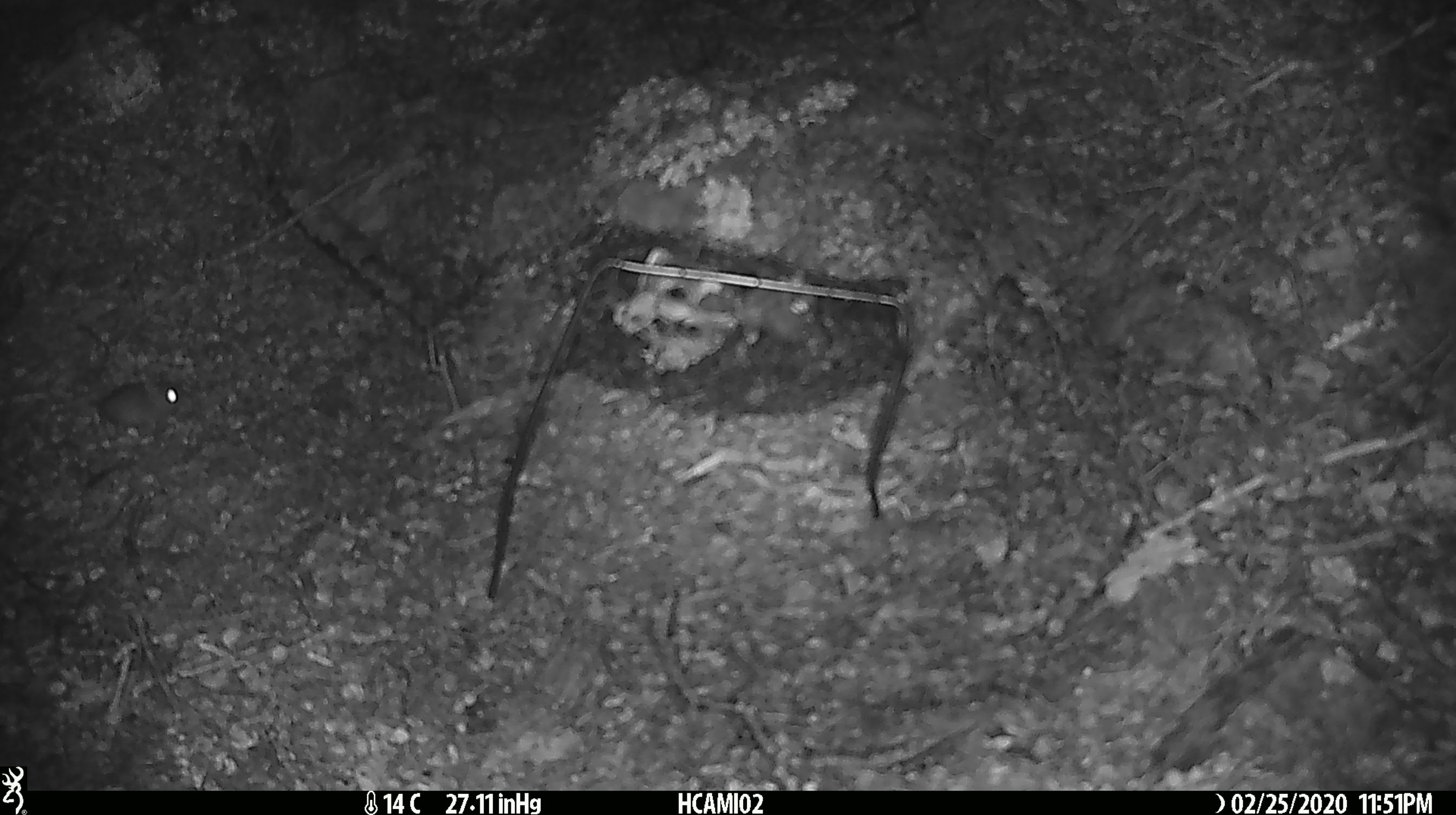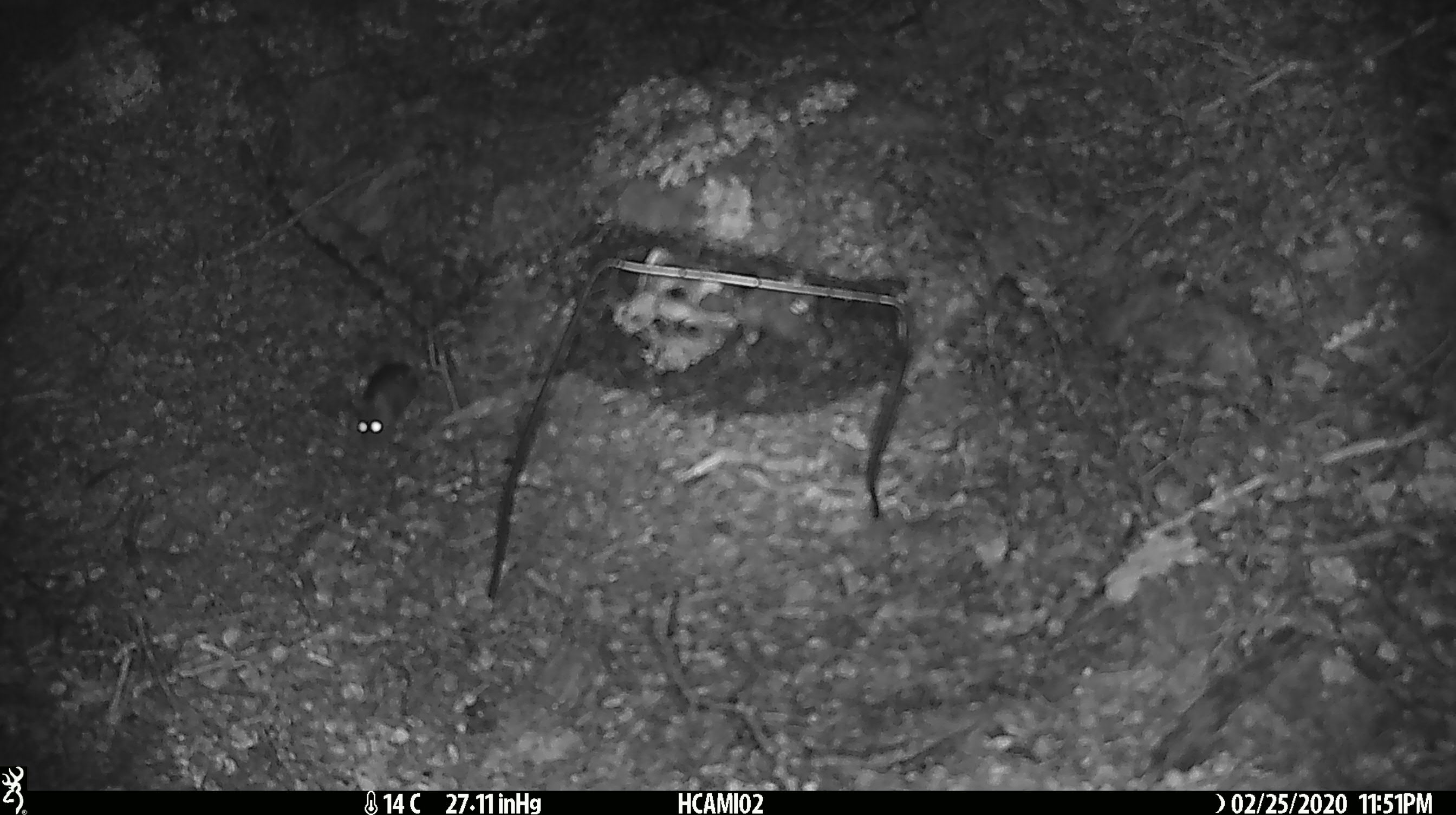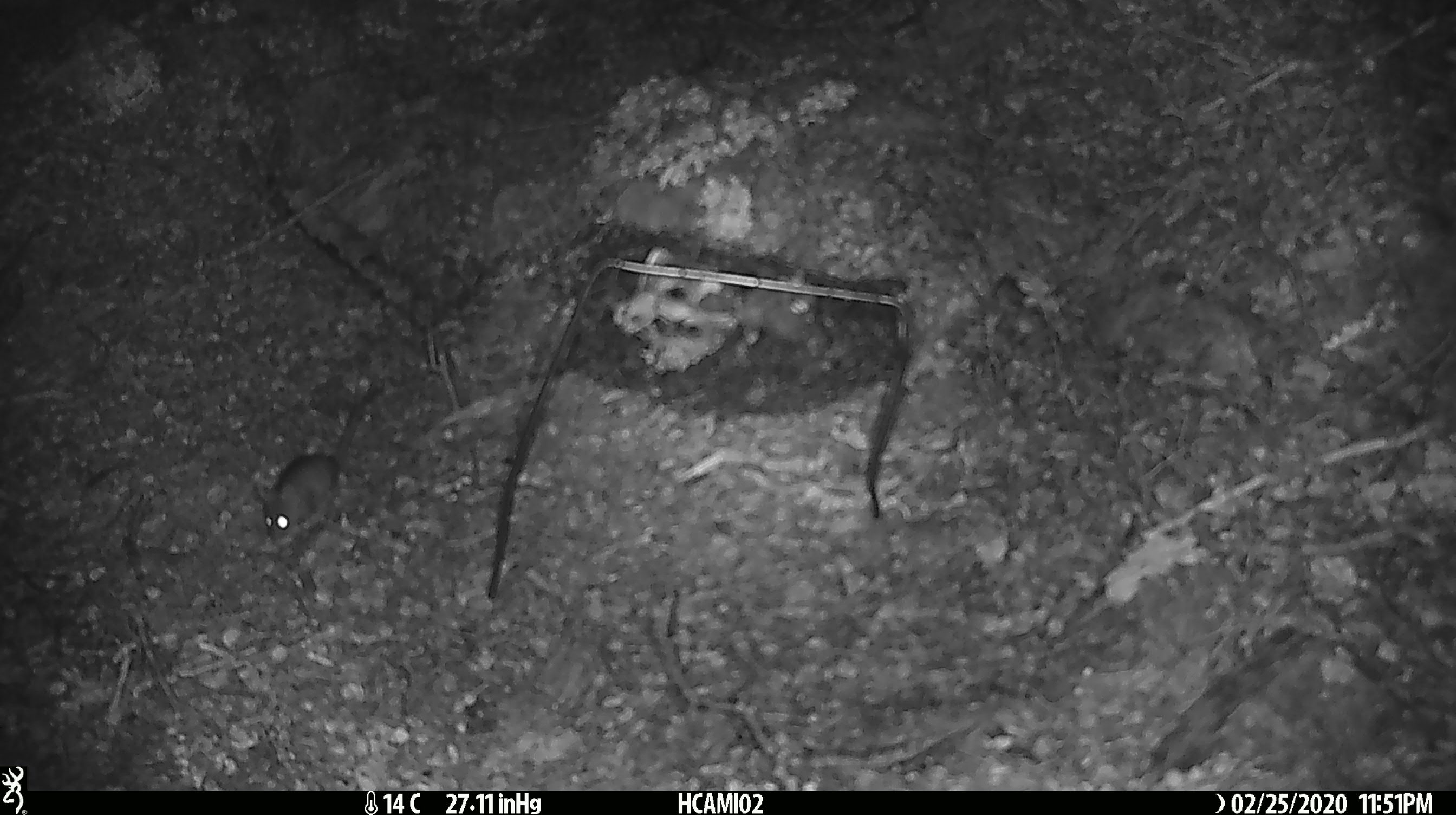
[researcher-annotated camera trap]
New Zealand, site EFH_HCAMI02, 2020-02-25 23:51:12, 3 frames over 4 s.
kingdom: Animalia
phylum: Chordata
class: Mammalia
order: Rodentia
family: Muridae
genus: Mus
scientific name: Mus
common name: mouse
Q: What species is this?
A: Mouse (Mus).